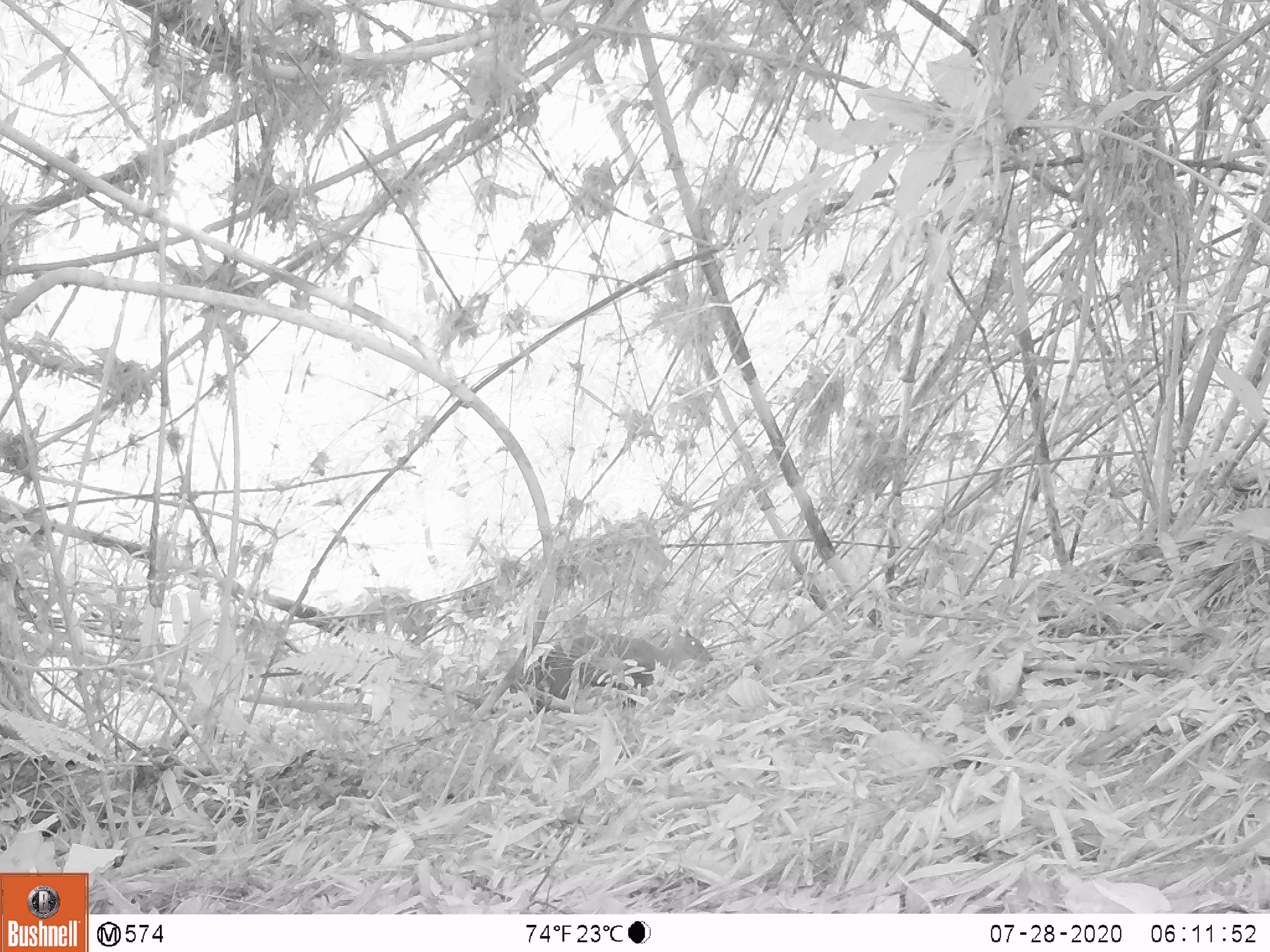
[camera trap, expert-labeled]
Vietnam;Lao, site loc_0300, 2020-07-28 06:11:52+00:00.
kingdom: Animalia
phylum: Chordata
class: Mammalia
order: Artiodactyla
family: Cervidae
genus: Muntiacus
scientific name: Muntiacus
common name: muntjacs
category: unidentified muntjac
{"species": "unidentified muntjac (muntjacs) (Muntiacus)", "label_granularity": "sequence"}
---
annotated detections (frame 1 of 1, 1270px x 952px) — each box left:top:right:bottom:
unidentified muntjac: 508:620:713:713